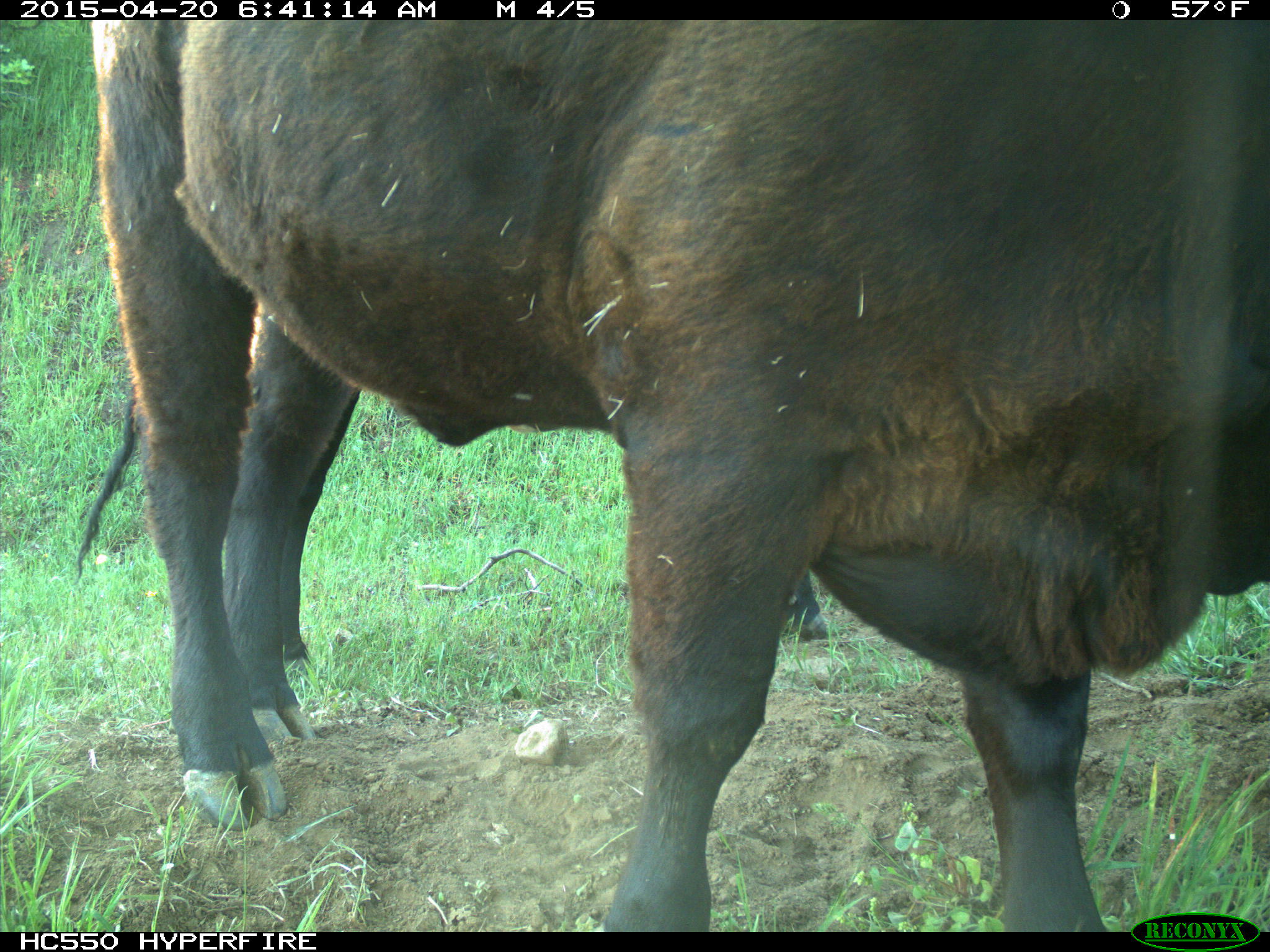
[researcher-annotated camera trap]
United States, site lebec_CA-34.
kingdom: Animalia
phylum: Chordata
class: Mammalia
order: Artiodactyla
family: Bovidae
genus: Bos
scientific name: Bos taurus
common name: domestic cow